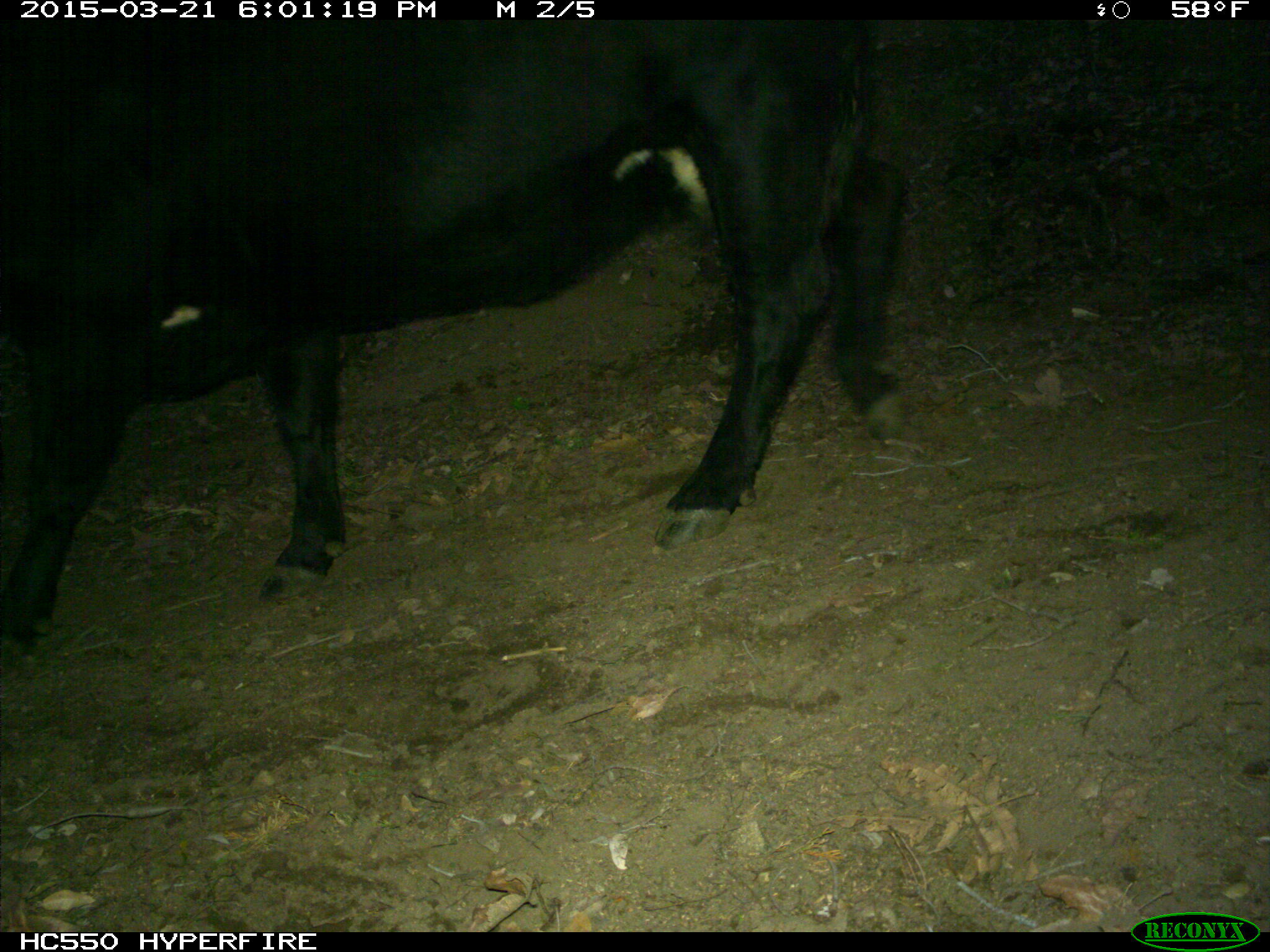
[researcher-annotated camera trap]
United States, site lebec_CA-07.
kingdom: Animalia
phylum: Chordata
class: Mammalia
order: Artiodactyla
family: Bovidae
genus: Bos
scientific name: Bos taurus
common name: domestic cow